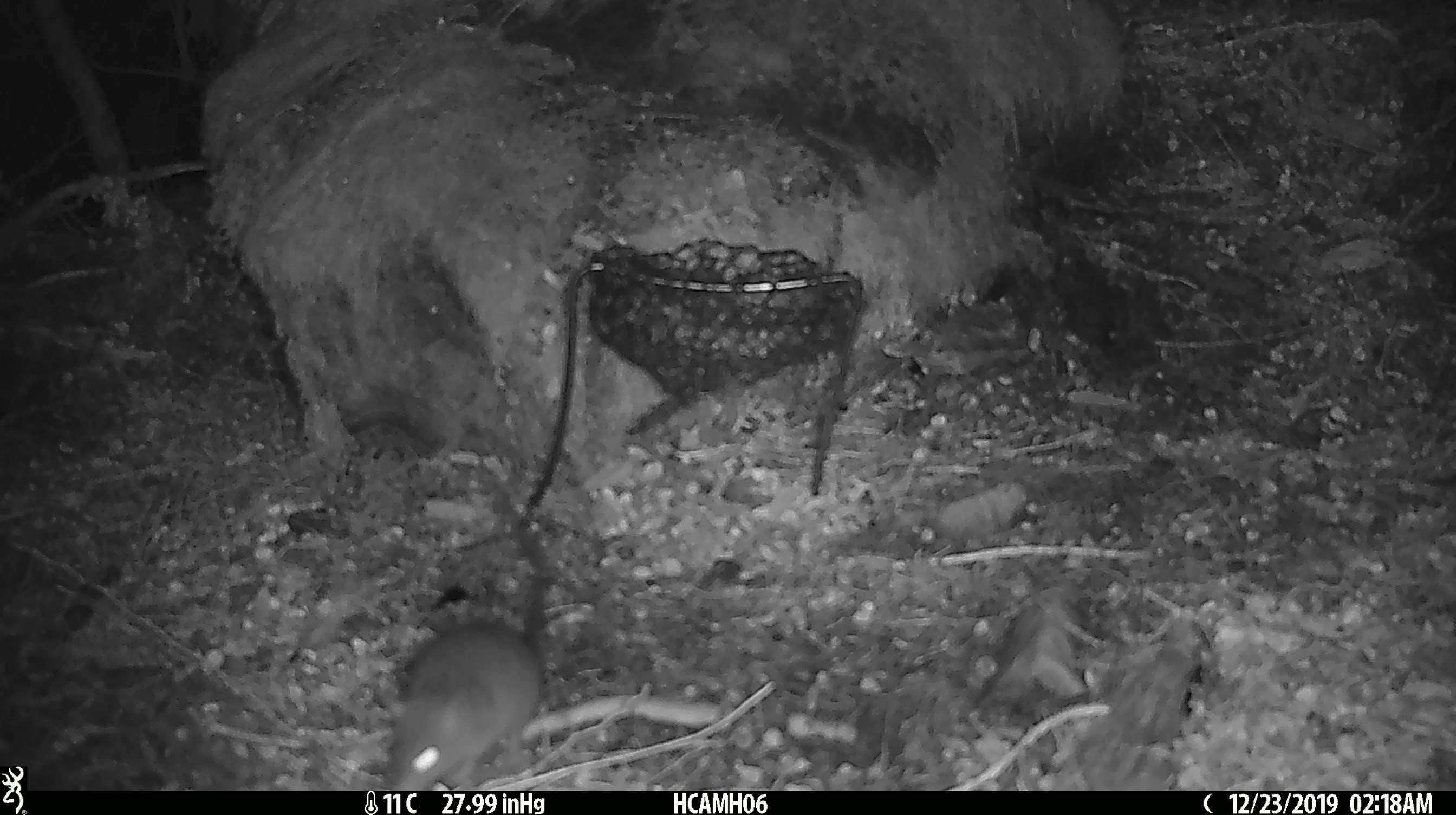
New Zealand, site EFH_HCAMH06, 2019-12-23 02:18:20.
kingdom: Animalia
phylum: Chordata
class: Mammalia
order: Rodentia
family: Muridae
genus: Mus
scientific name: Mus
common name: mouse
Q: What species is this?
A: Mouse (Mus).